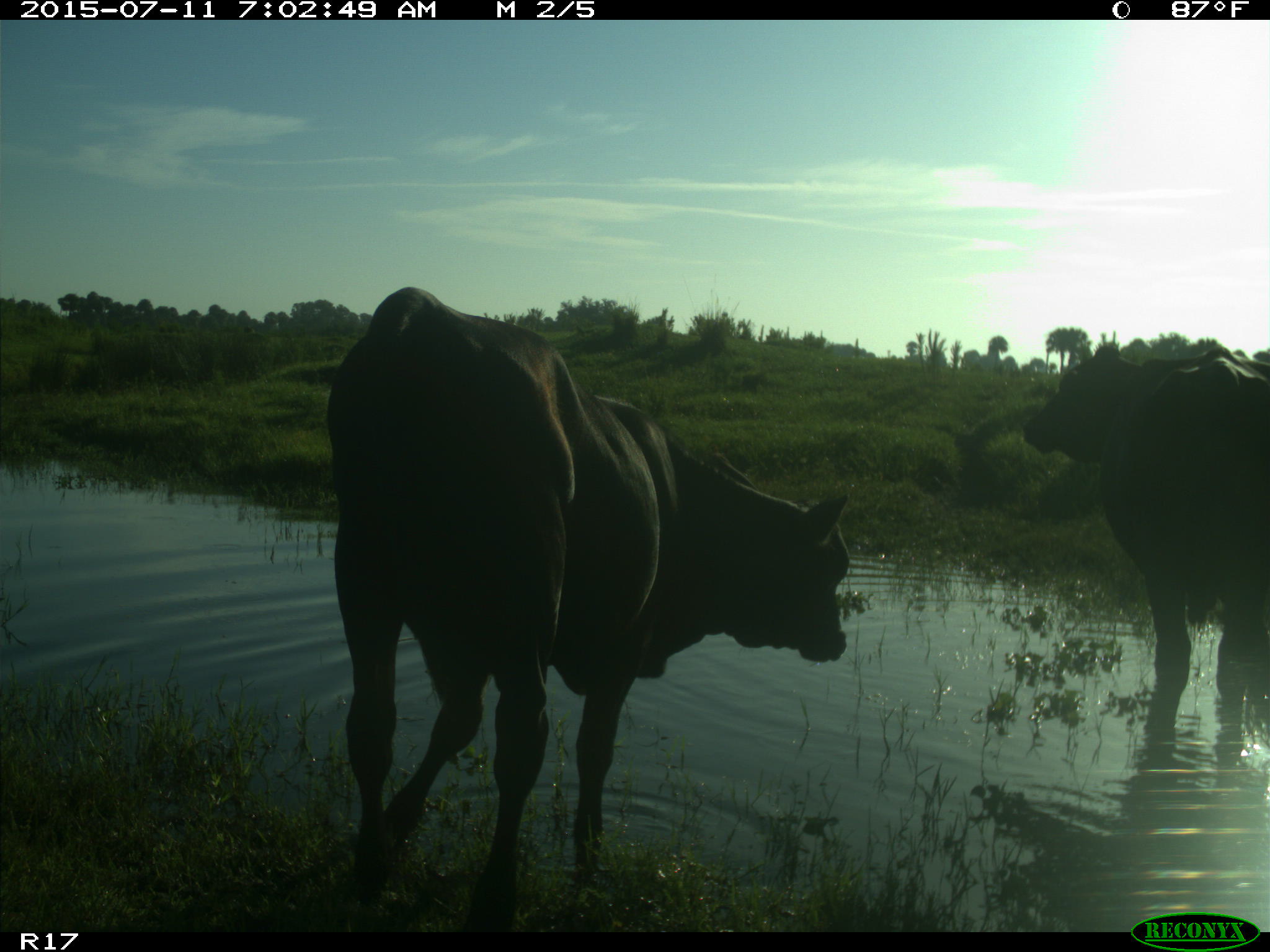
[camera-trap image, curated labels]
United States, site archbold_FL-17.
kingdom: Animalia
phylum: Chordata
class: Mammalia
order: Artiodactyla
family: Bovidae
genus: Bos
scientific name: Bos taurus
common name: domestic cow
Bos taurus (domestic cow).